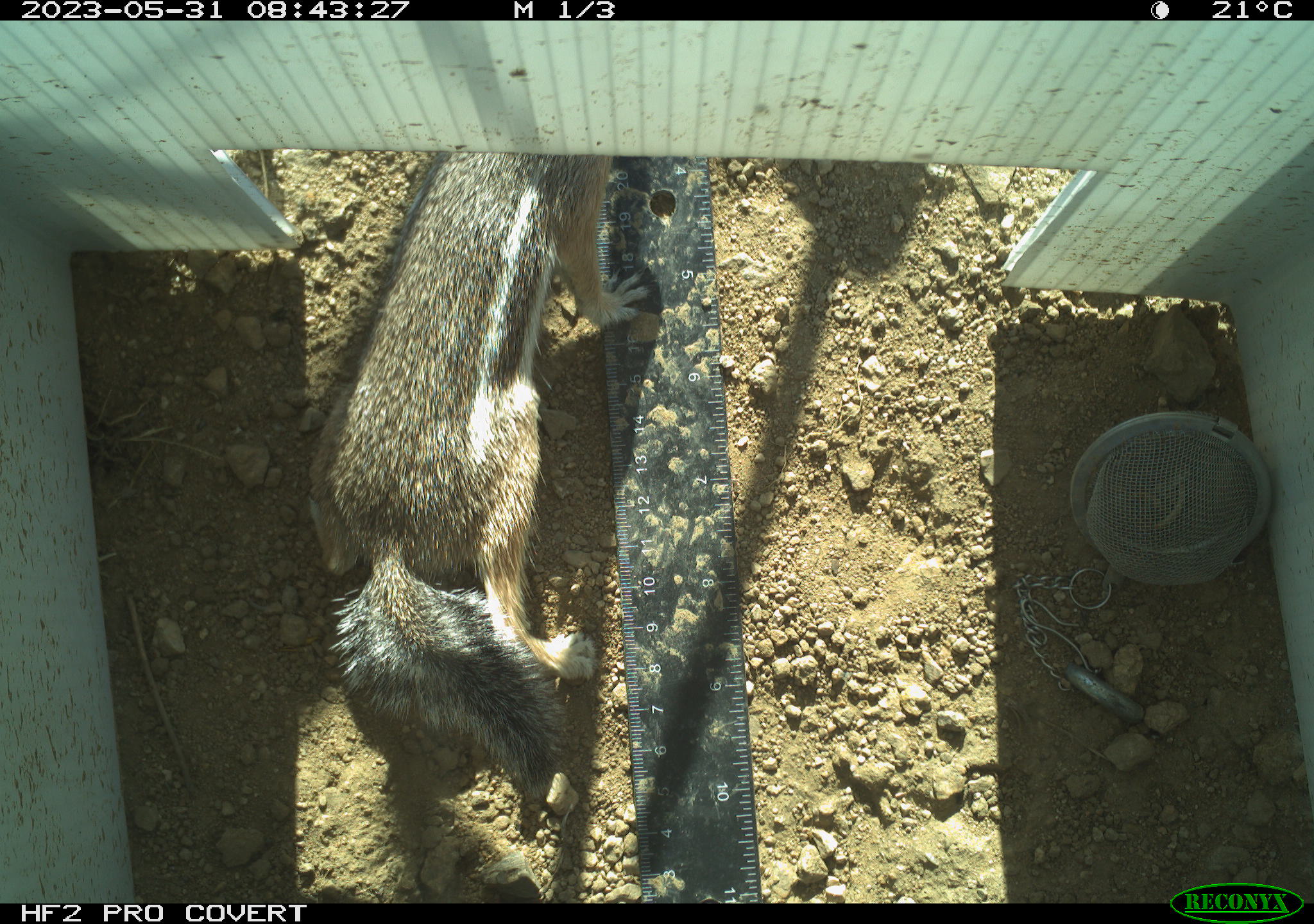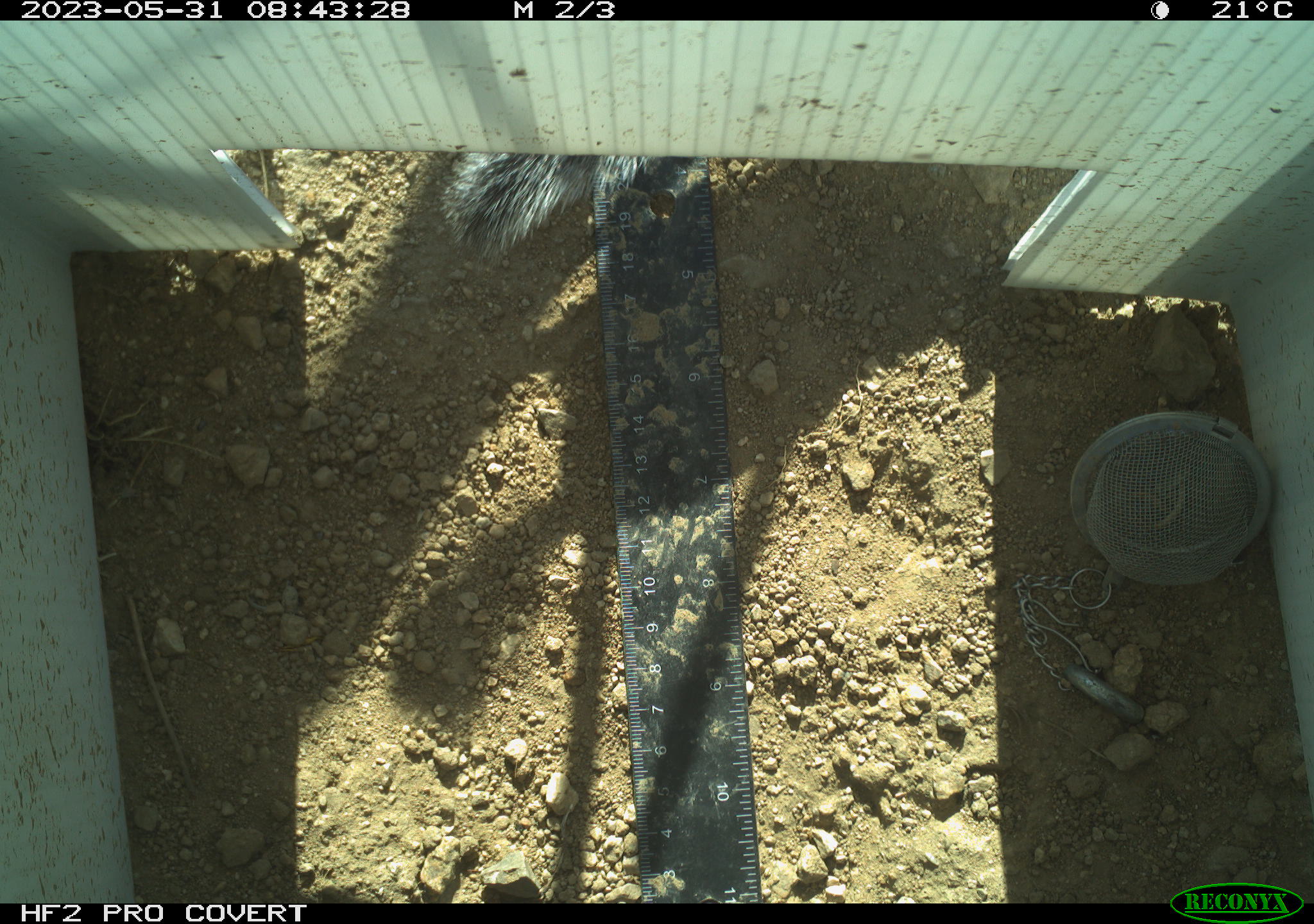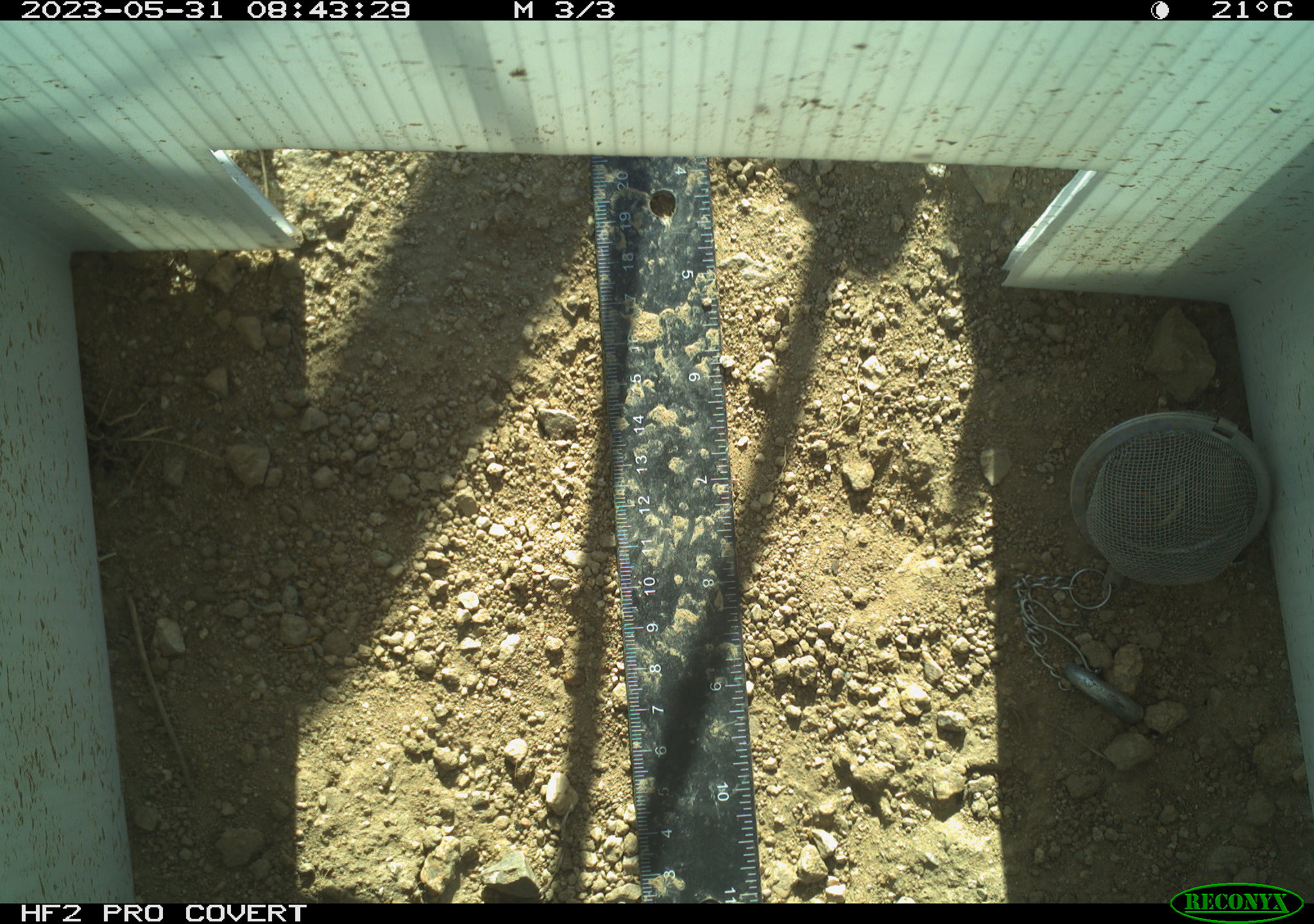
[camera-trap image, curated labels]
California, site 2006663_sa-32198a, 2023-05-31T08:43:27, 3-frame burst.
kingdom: Animalia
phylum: Chordata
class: Mammalia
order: Rodentia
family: Sciuridae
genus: Ammospermophilus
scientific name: Ammospermophilus leucurus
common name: white-tailed antelope squirrel